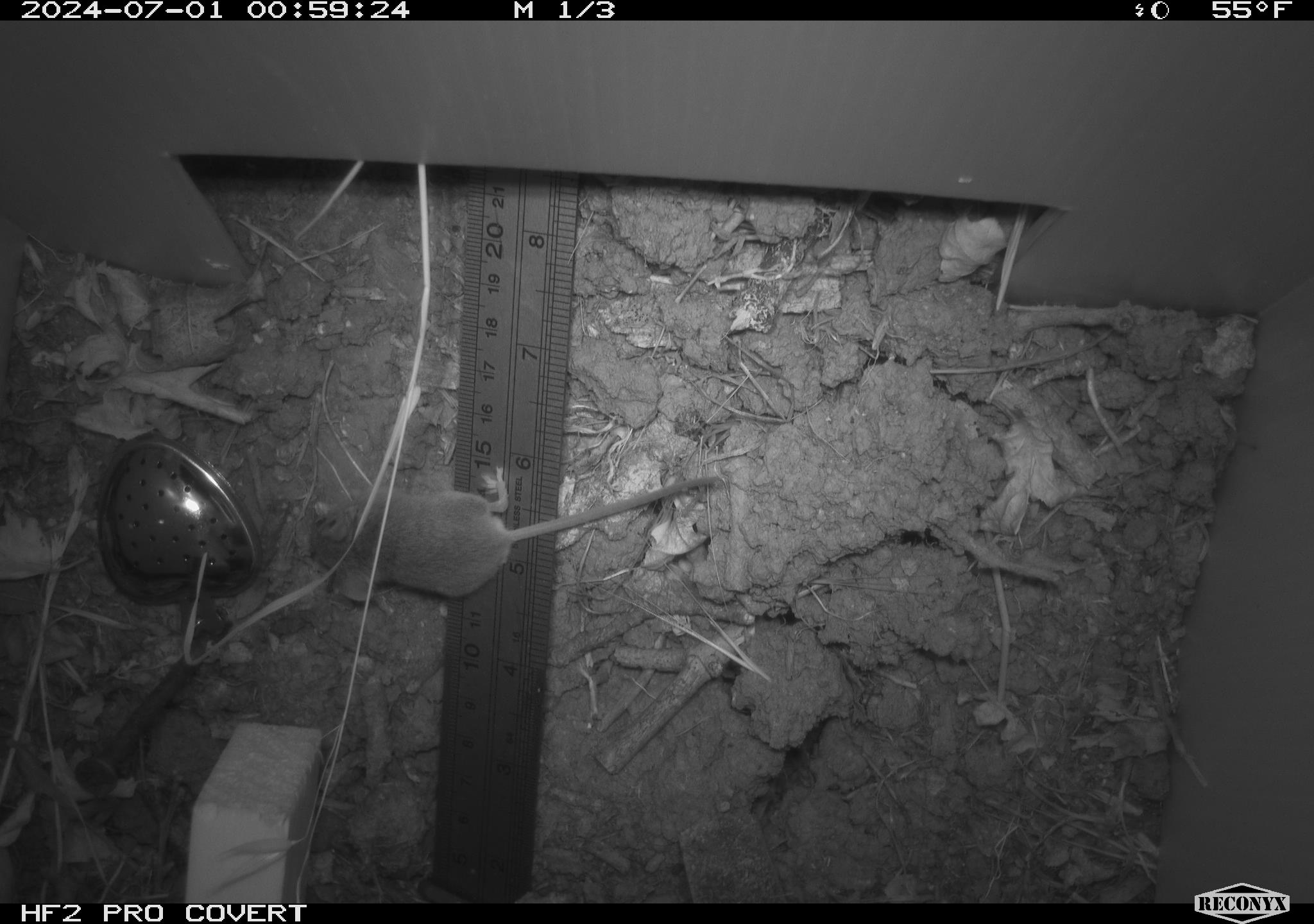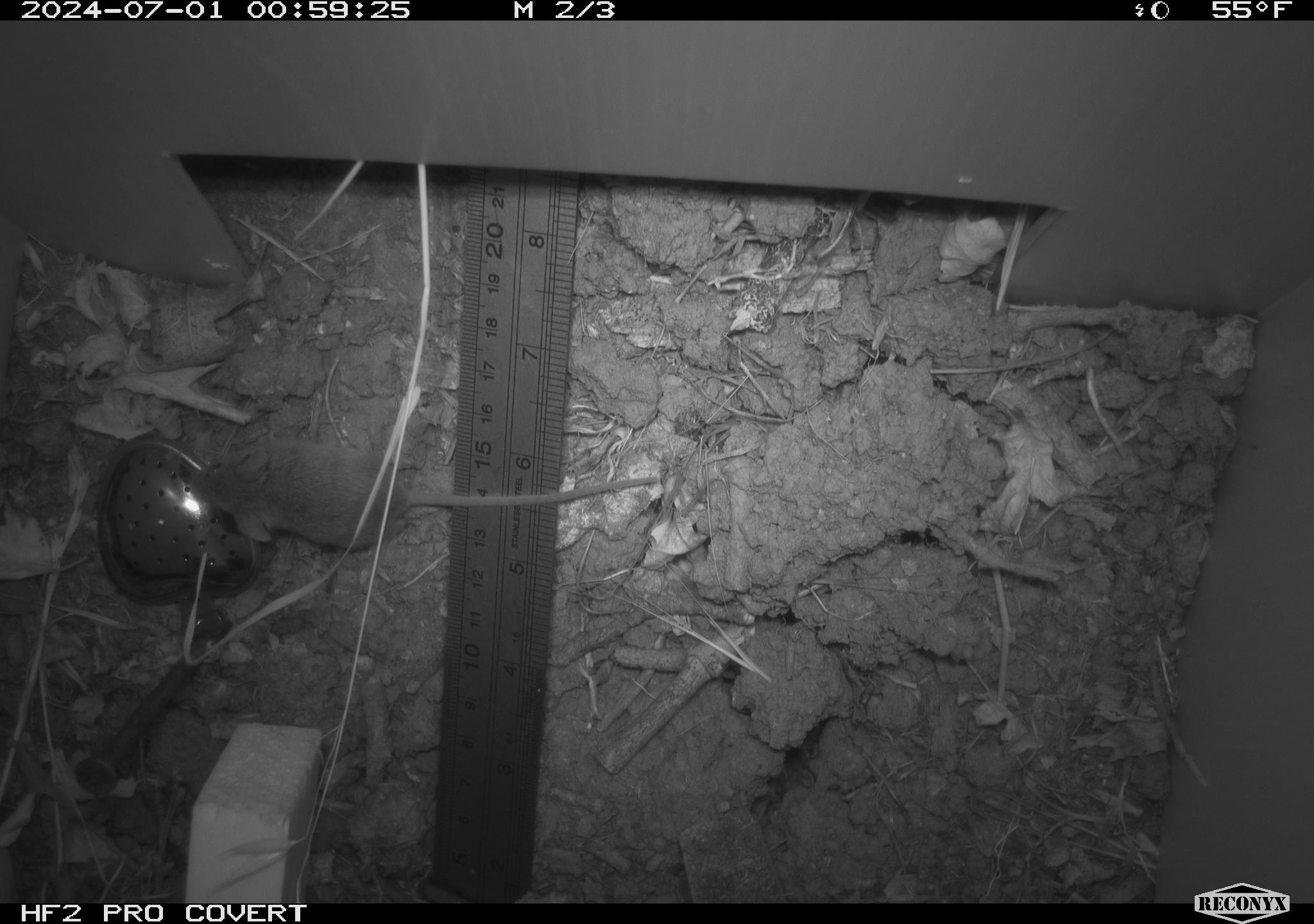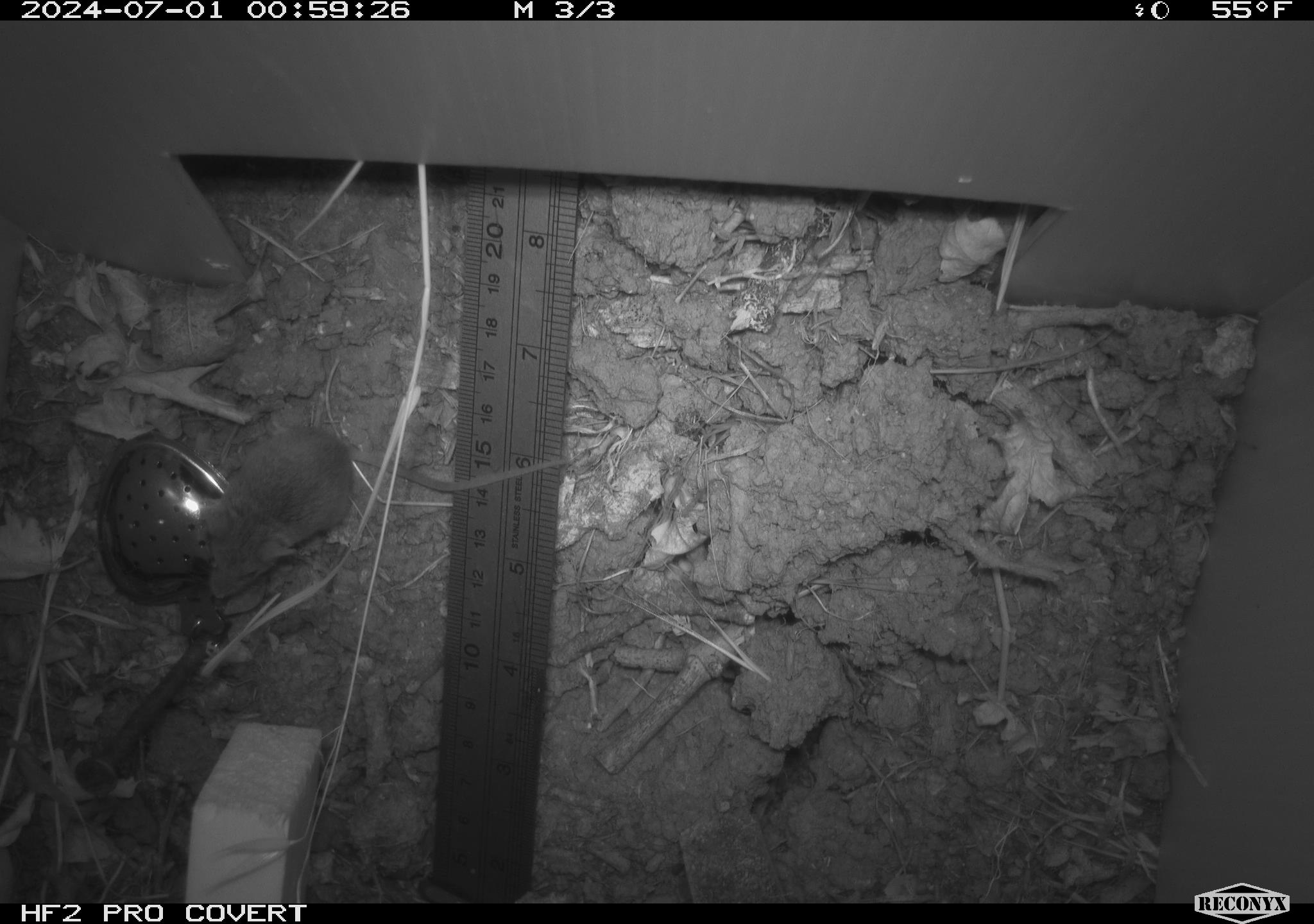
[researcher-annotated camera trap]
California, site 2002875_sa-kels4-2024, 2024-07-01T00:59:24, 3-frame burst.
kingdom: Animalia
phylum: Chordata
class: Mammalia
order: Rodentia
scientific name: Rodentia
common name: rodent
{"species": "rodent (Rodentia)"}